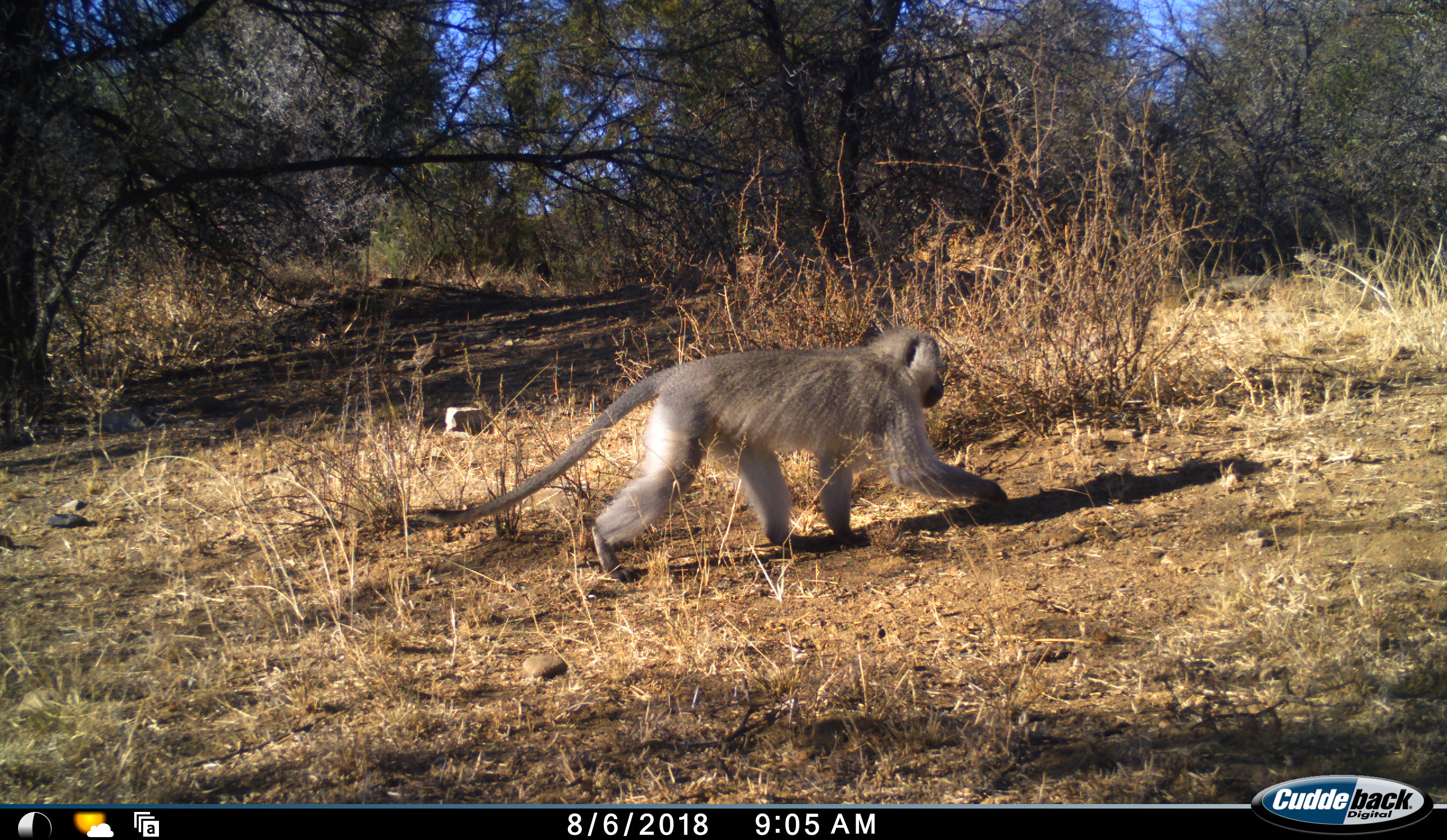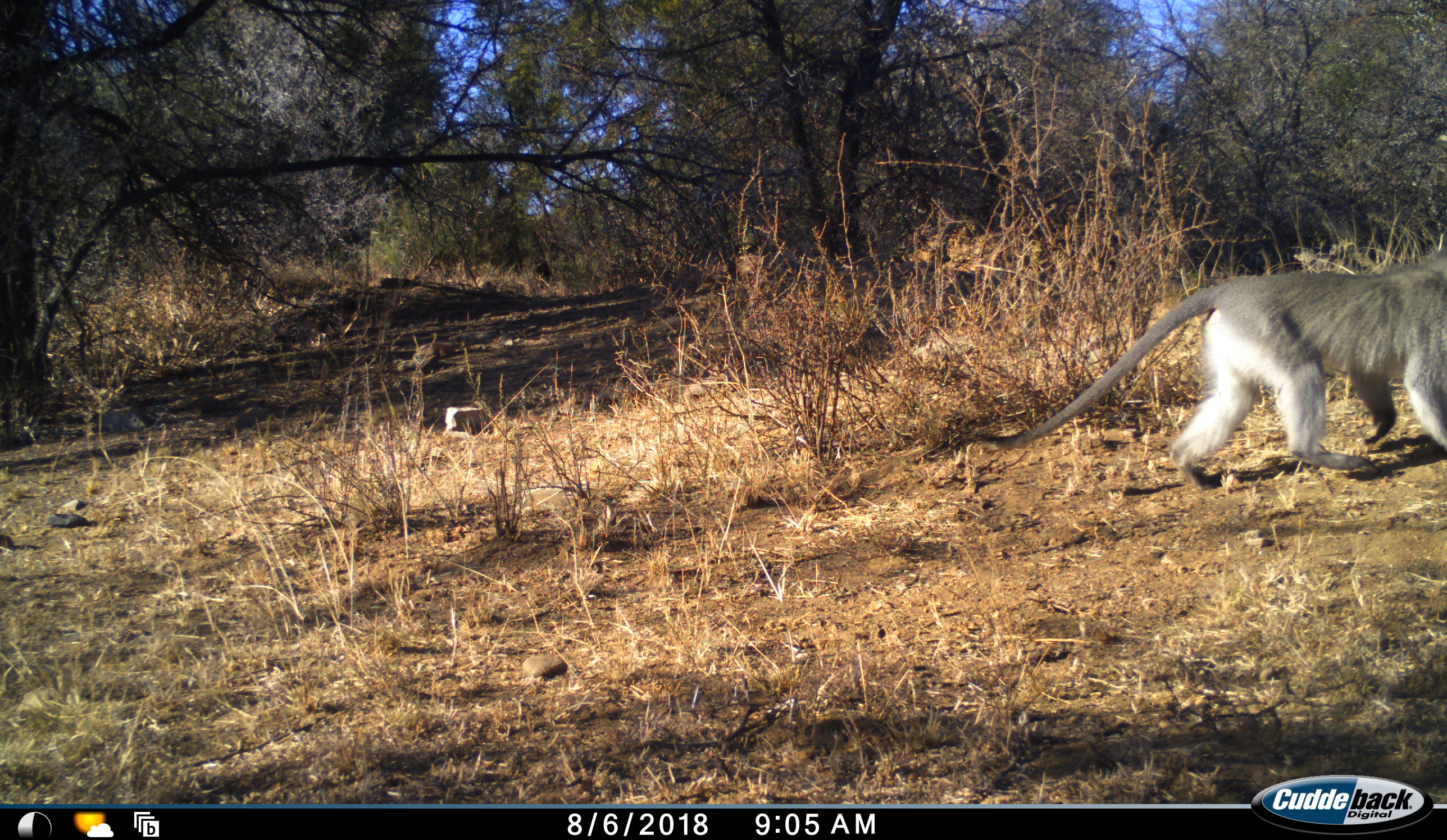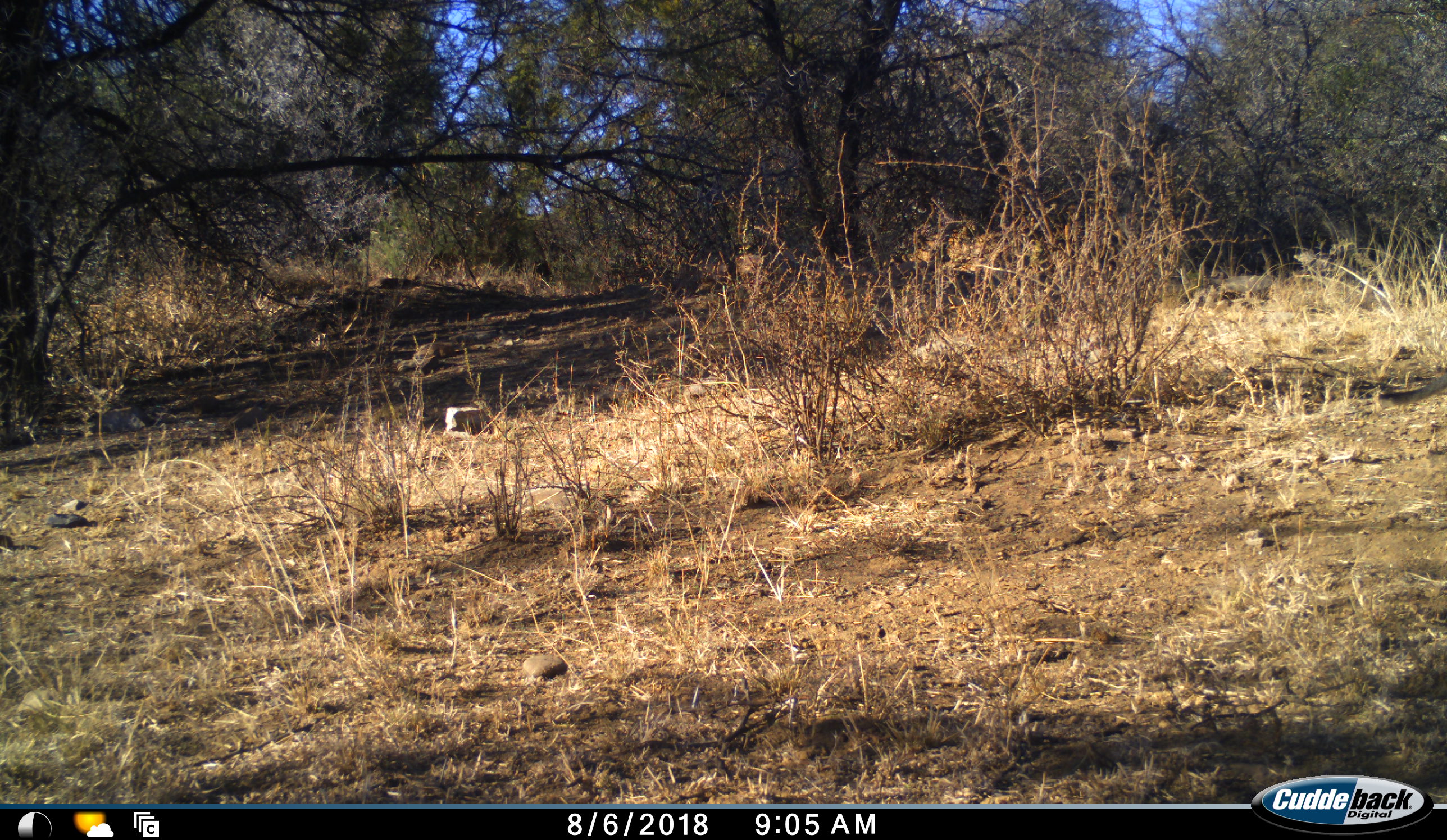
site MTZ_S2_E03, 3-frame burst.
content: unidentified animal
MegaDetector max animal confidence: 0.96